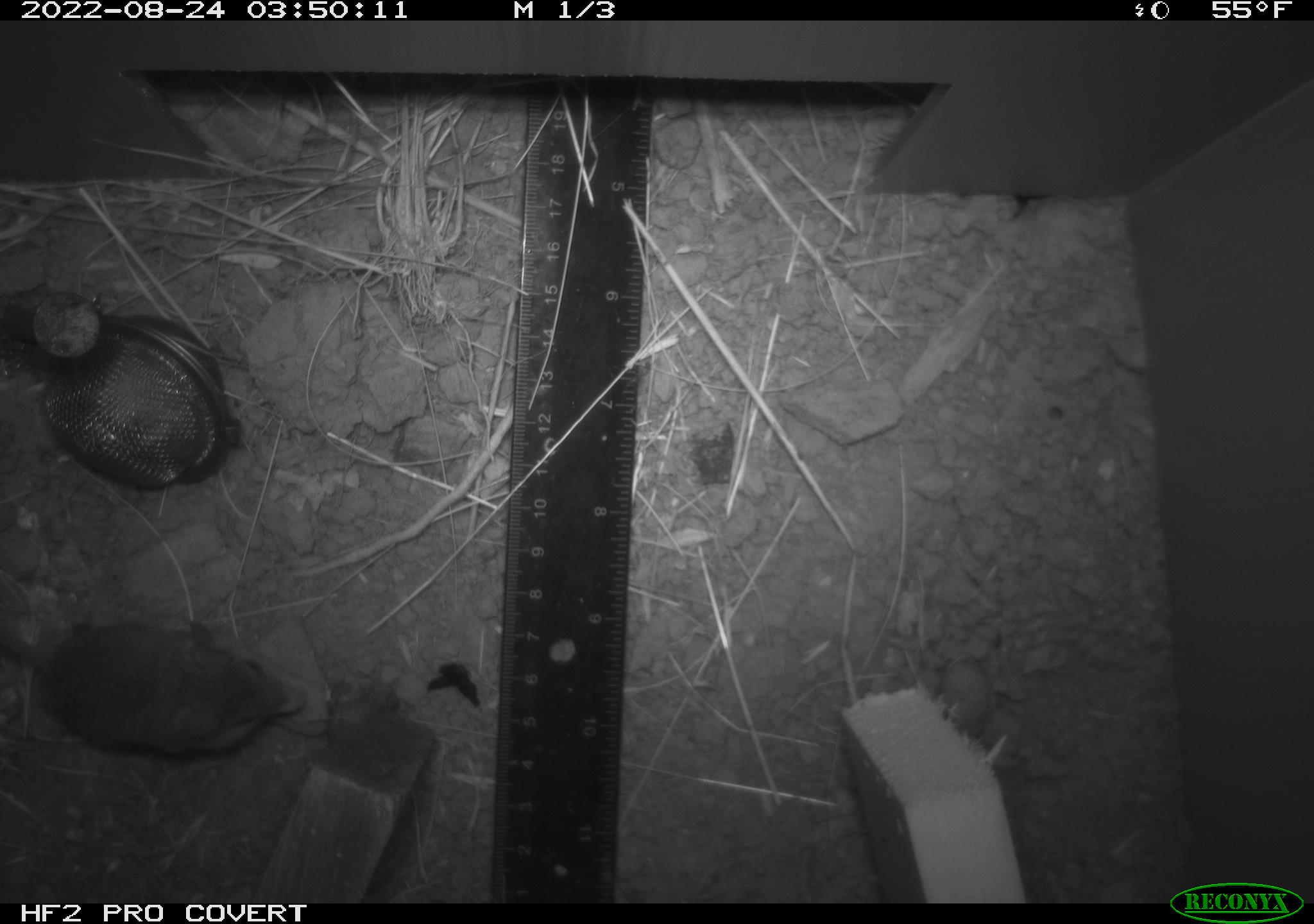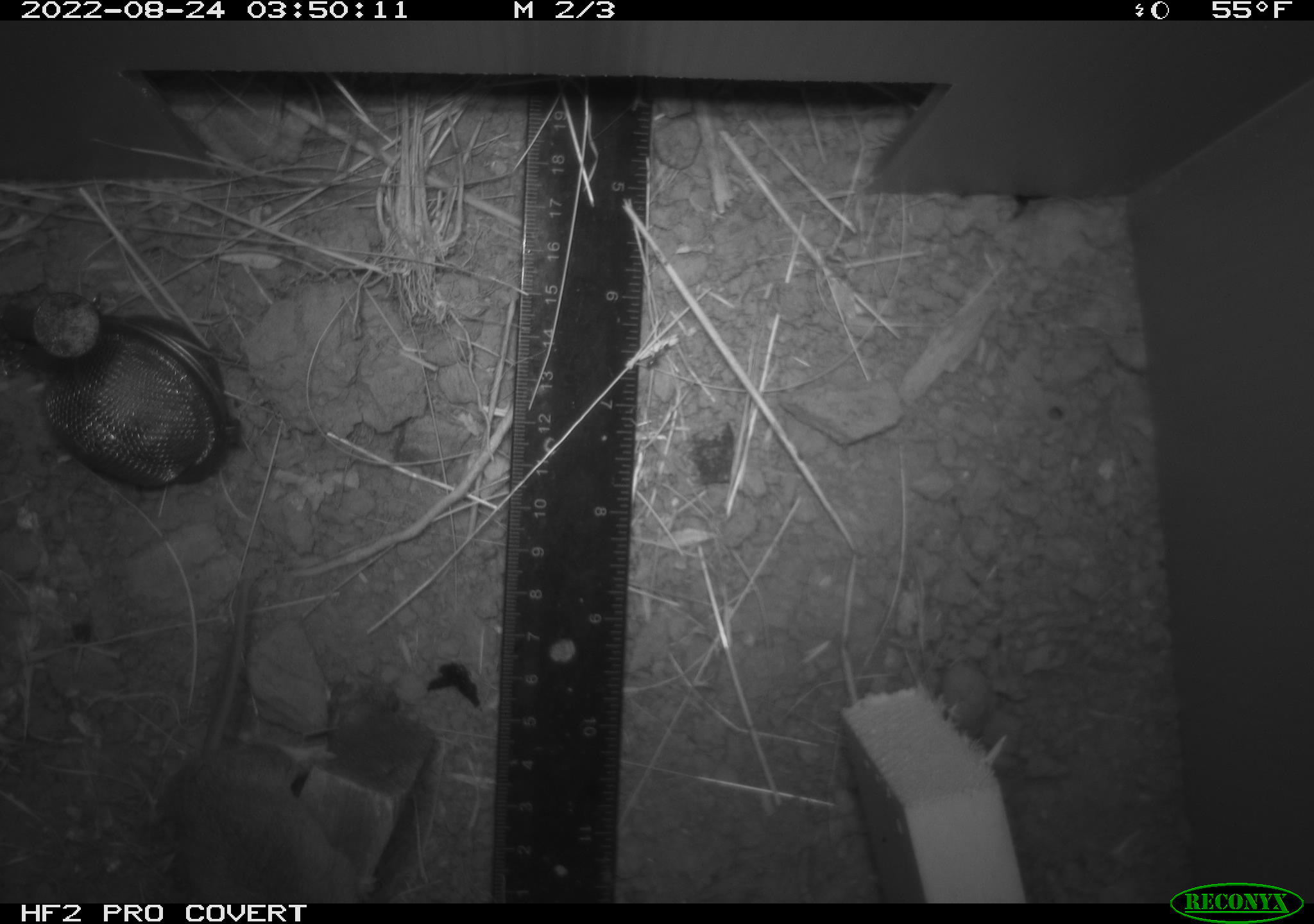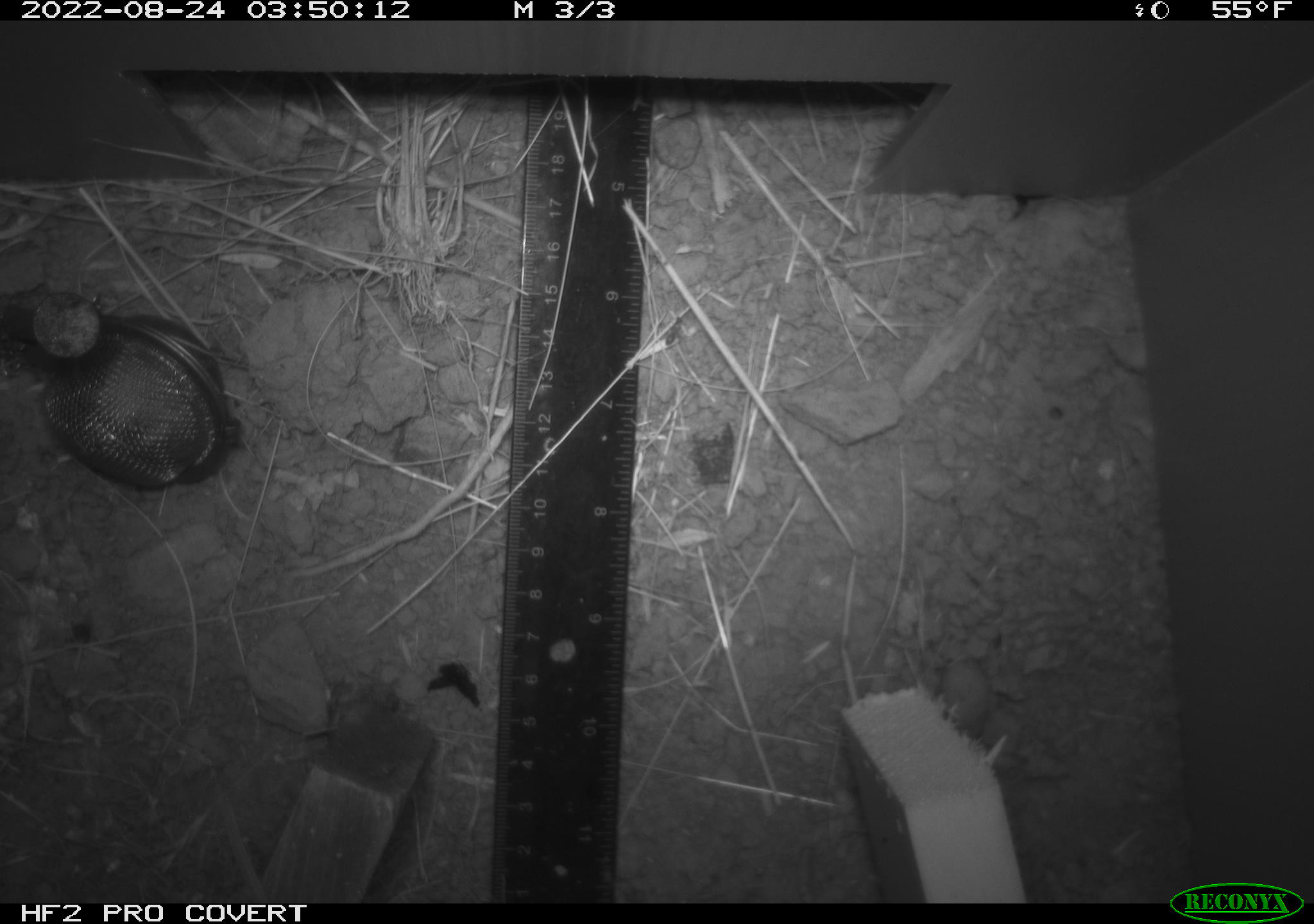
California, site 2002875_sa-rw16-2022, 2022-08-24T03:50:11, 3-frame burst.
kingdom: Animalia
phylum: Chordata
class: Mammalia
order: Rodentia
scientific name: Rodentia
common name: mouse species